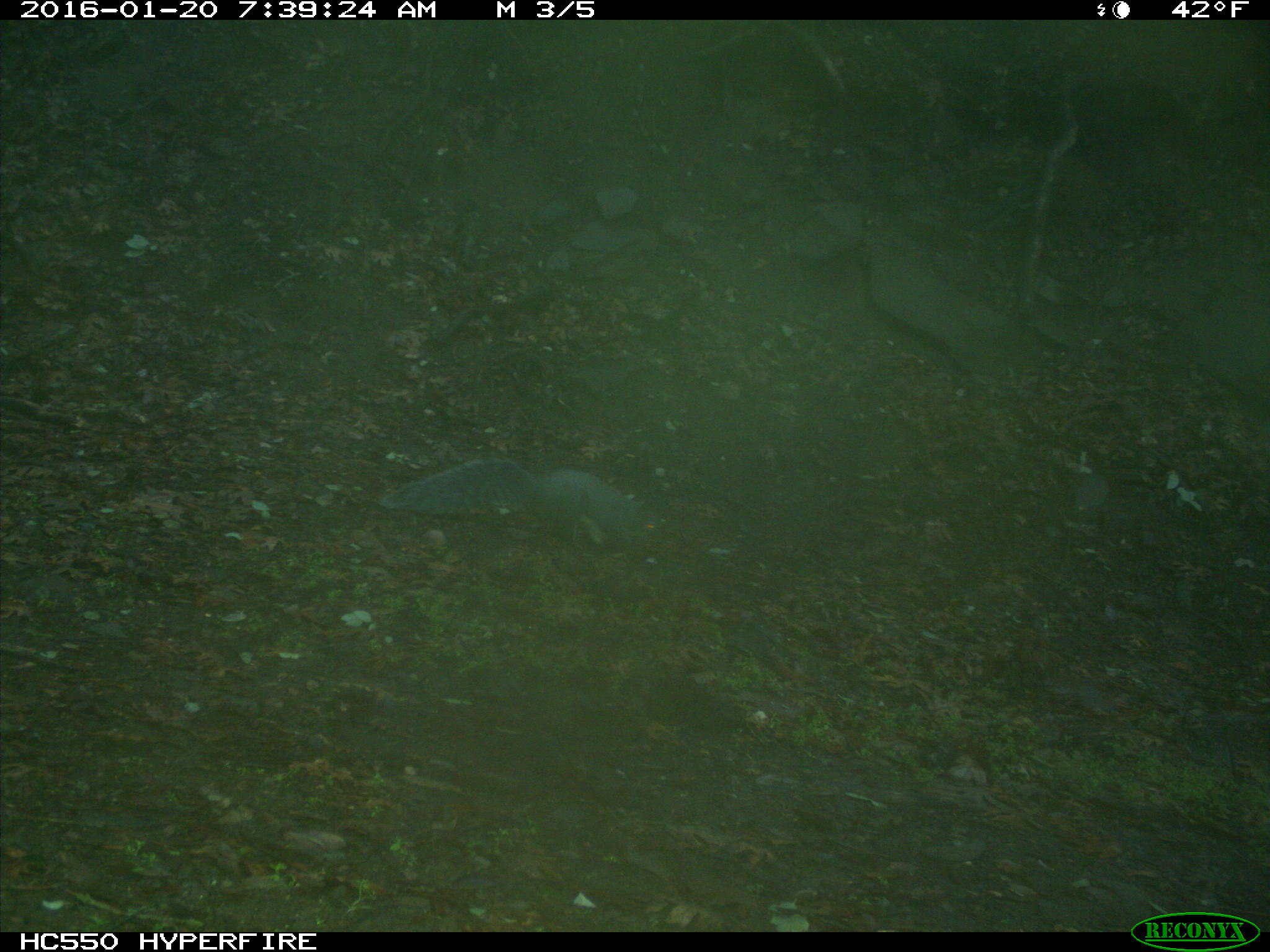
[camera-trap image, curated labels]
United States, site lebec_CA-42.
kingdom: Animalia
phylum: Chordata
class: Mammalia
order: Rodentia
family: Sciuridae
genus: Sciurus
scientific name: Sciurus carolinensis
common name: eastern gray squirrel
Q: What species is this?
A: Sciurus carolinensis (eastern gray squirrel).